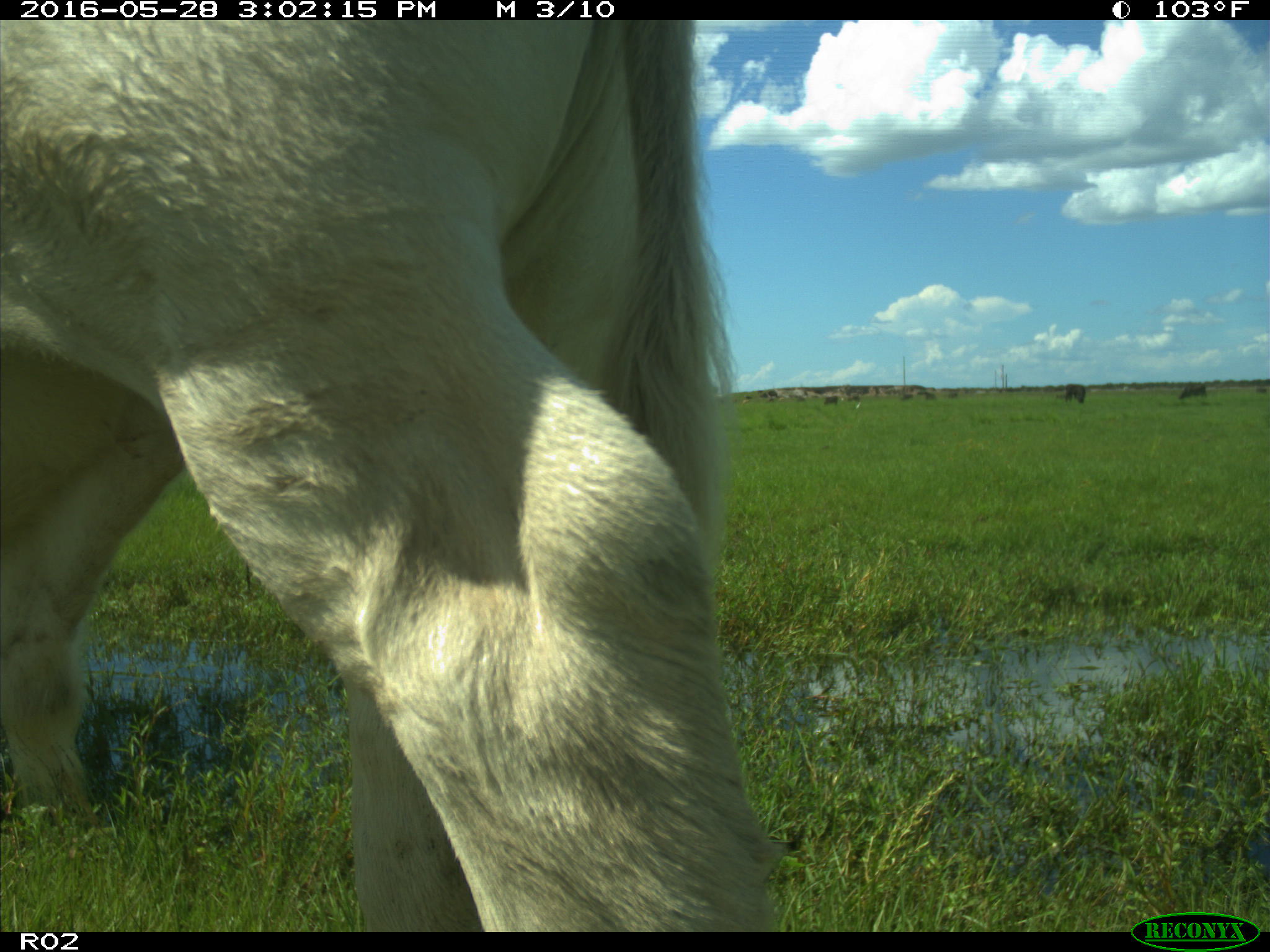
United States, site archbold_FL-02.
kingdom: Animalia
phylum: Chordata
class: Mammalia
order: Artiodactyla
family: Bovidae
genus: Bos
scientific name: Bos taurus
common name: domestic cow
Bos taurus (domestic cow).